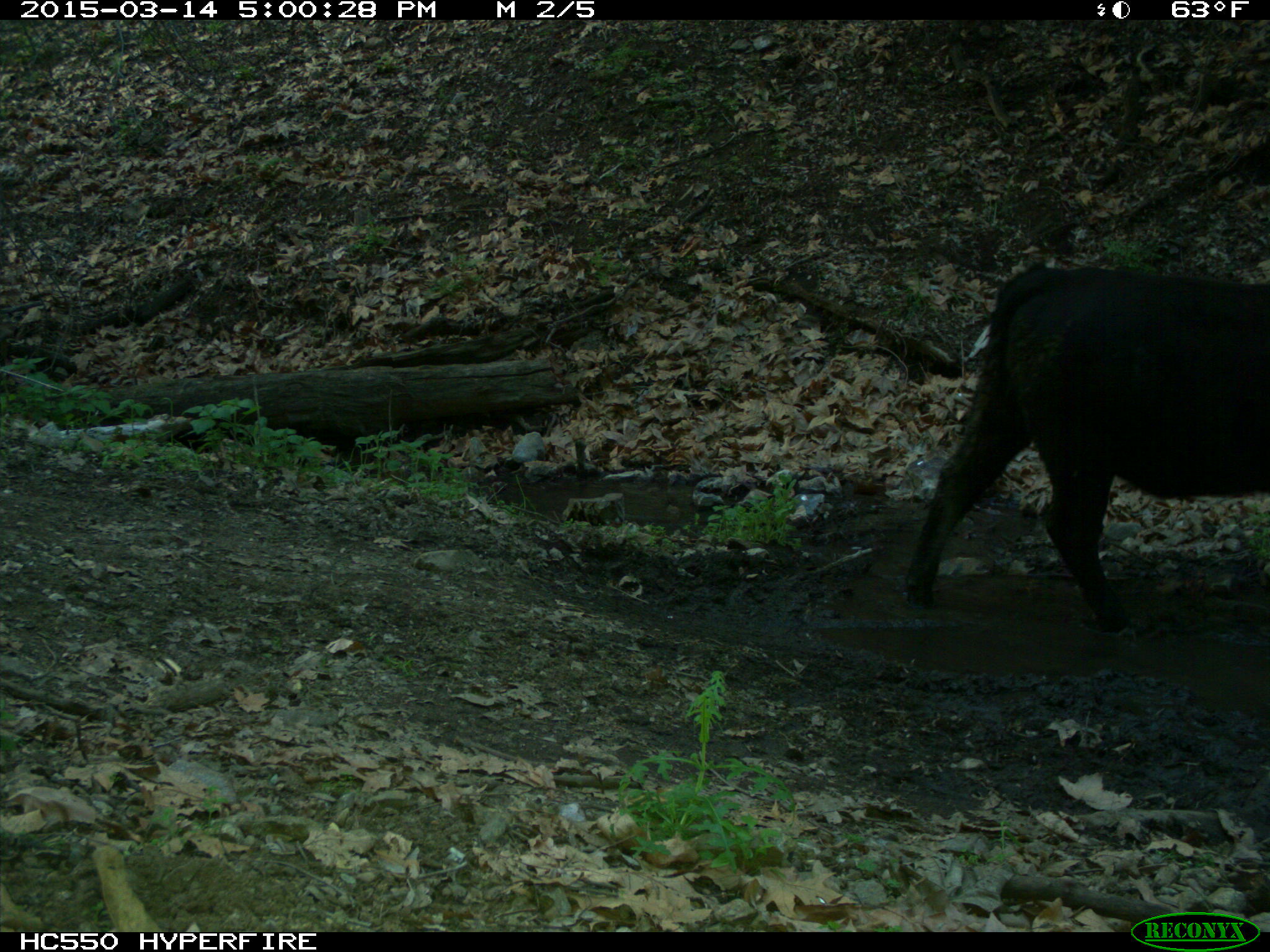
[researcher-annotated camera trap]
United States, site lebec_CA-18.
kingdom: Animalia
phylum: Chordata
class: Mammalia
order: Artiodactyla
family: Bovidae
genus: Bos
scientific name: Bos taurus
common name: domestic cow